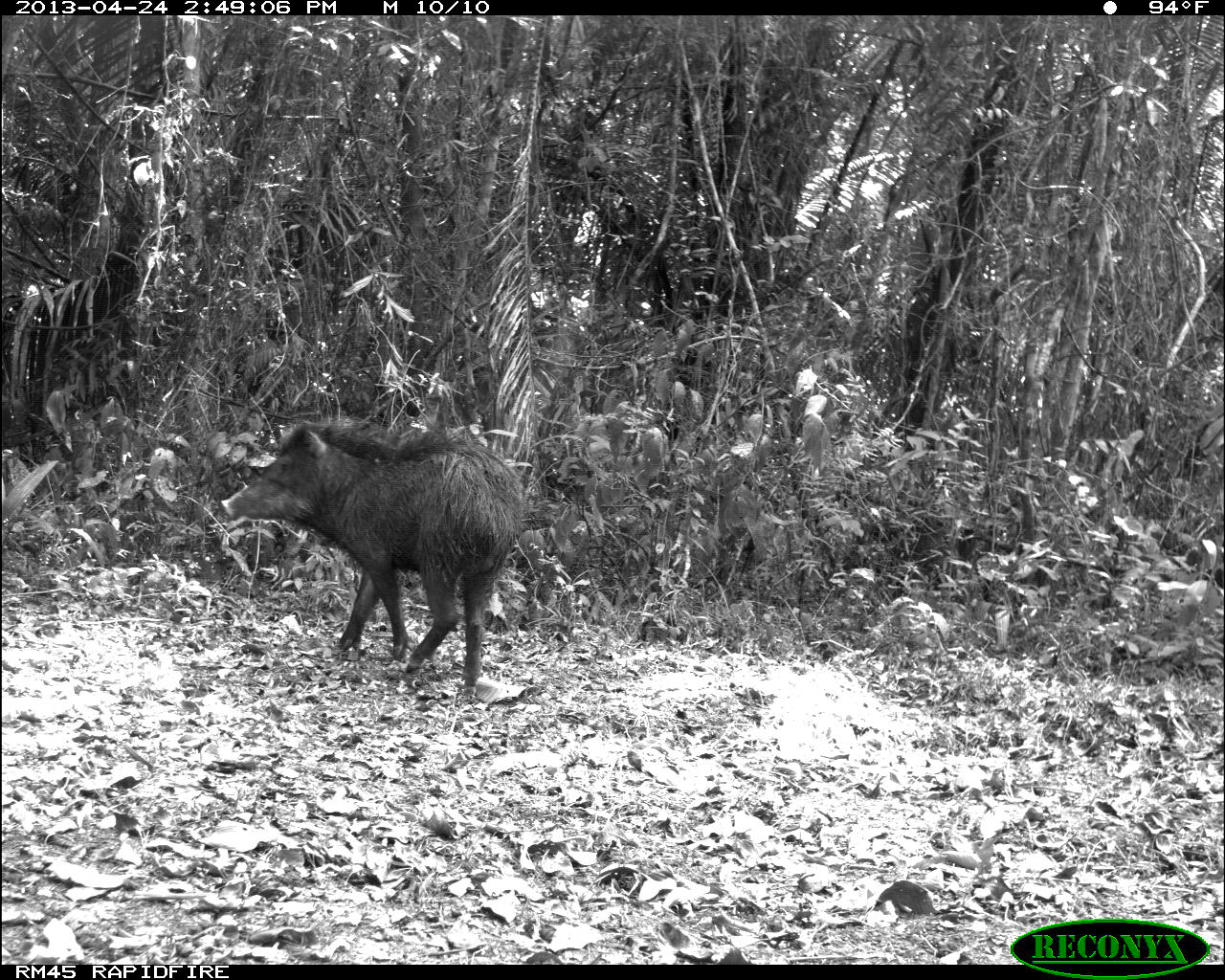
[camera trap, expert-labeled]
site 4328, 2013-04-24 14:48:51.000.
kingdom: Animalia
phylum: Chordata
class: Mammalia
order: Artiodactyla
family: Tayassuidae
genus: Tayassu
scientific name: Tayassu pecari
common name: white-lipped peccary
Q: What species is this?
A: Tayassu pecari (white-lipped peccary).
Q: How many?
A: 10.